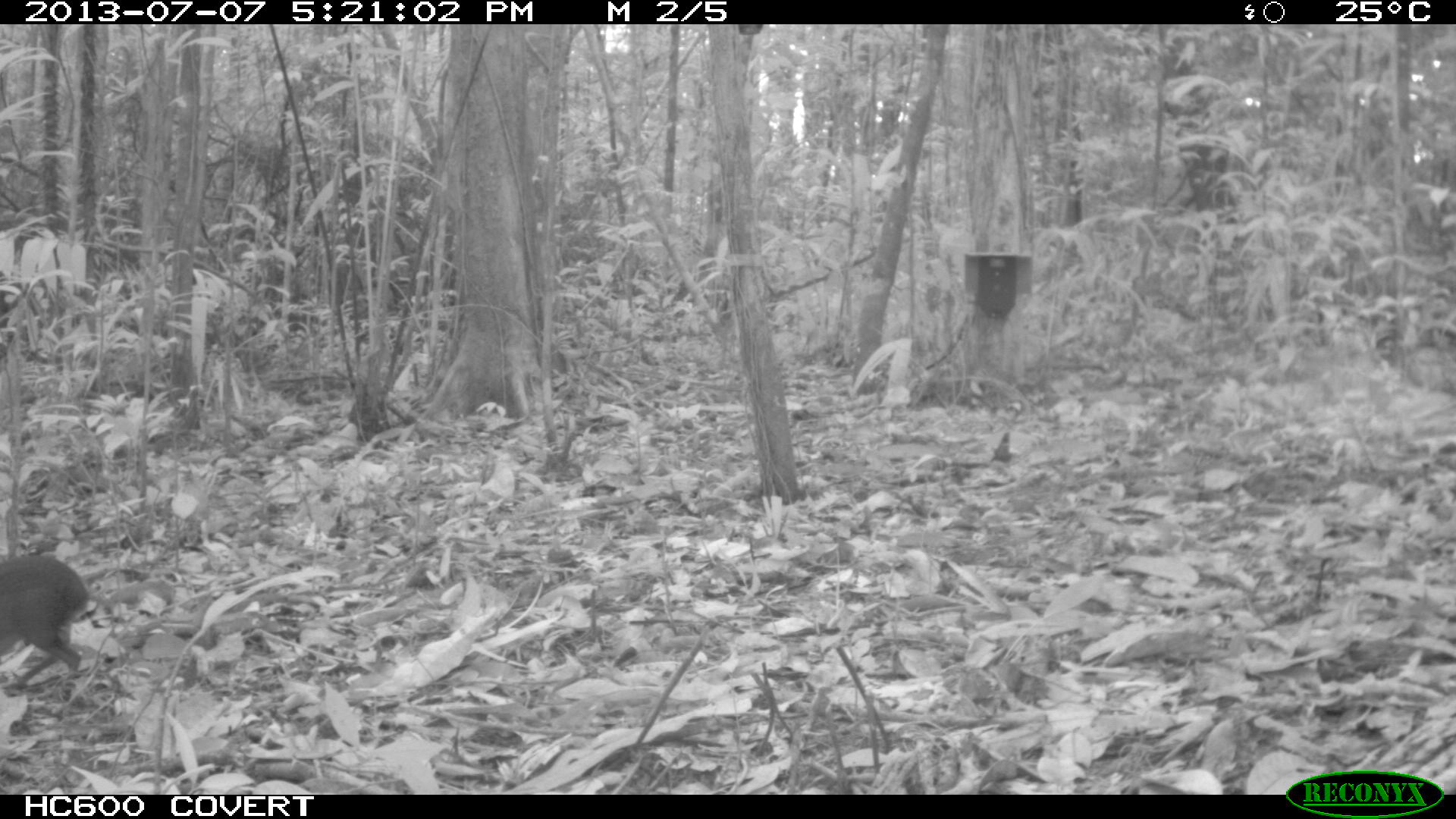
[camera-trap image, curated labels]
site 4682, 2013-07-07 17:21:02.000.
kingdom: Animalia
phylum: Chordata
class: Mammalia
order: Rodentia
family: Dasyproctidae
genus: Myoprocta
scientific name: Myoprocta pratti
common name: green acouchi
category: myoprocta pratii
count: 1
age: adult